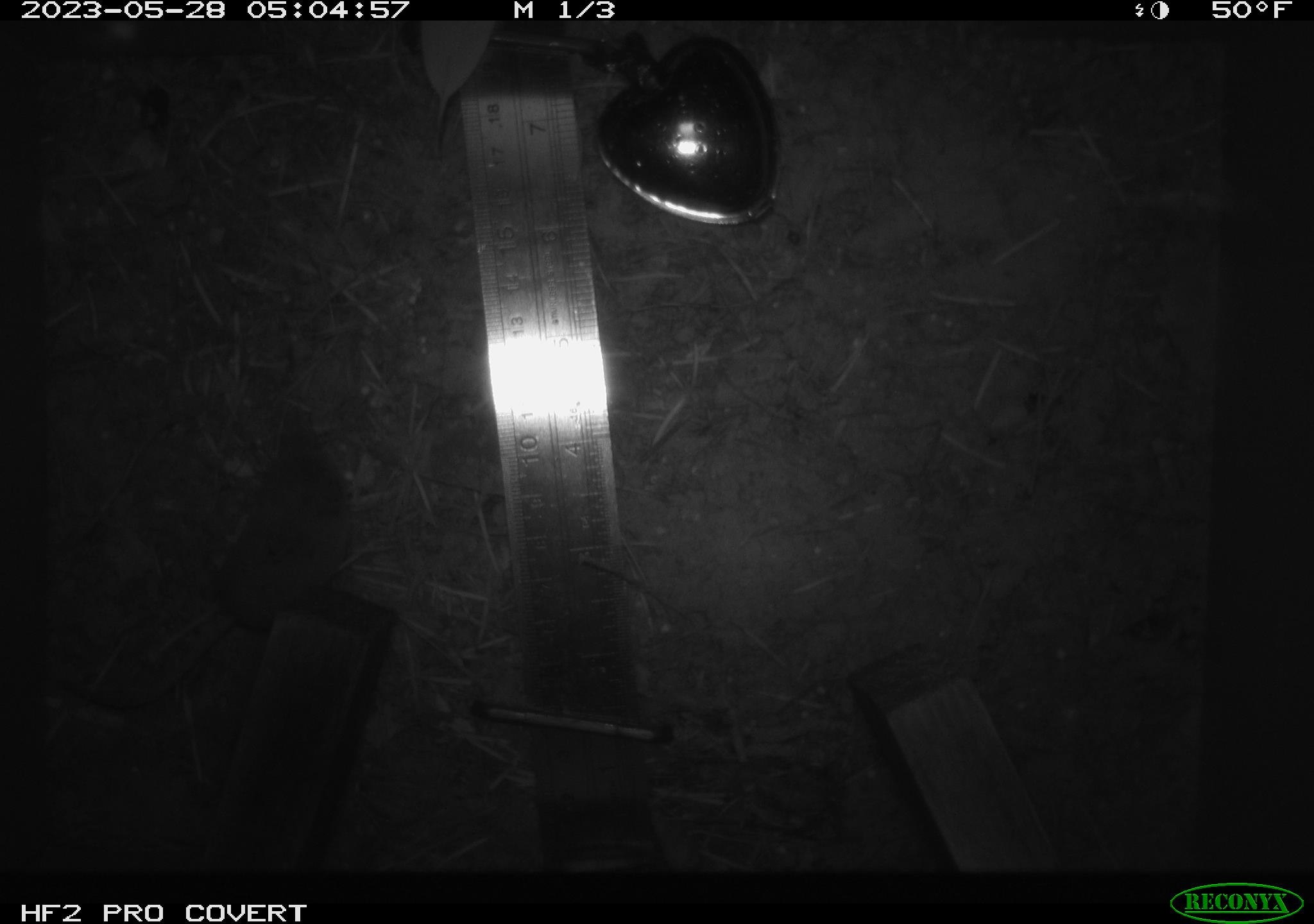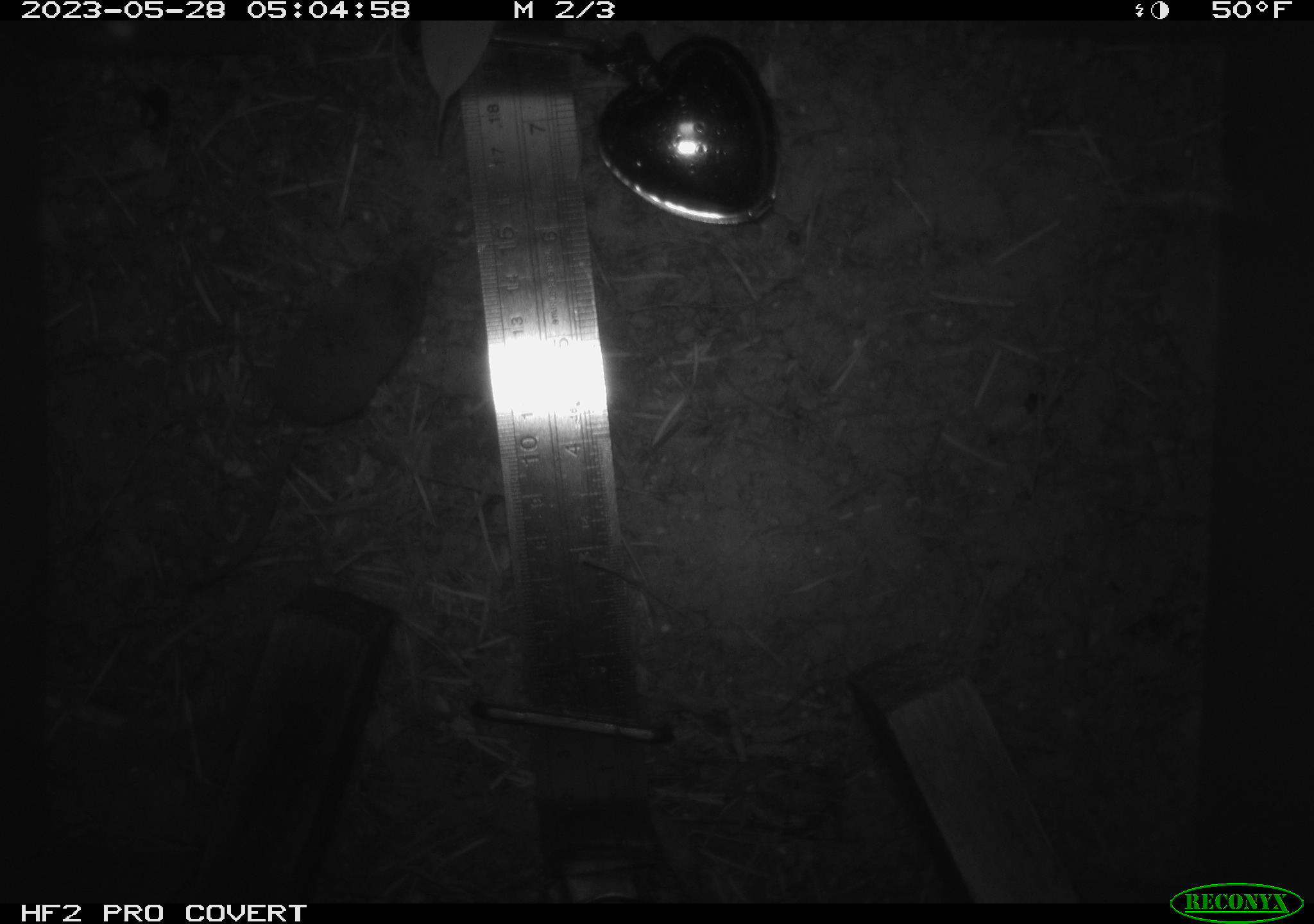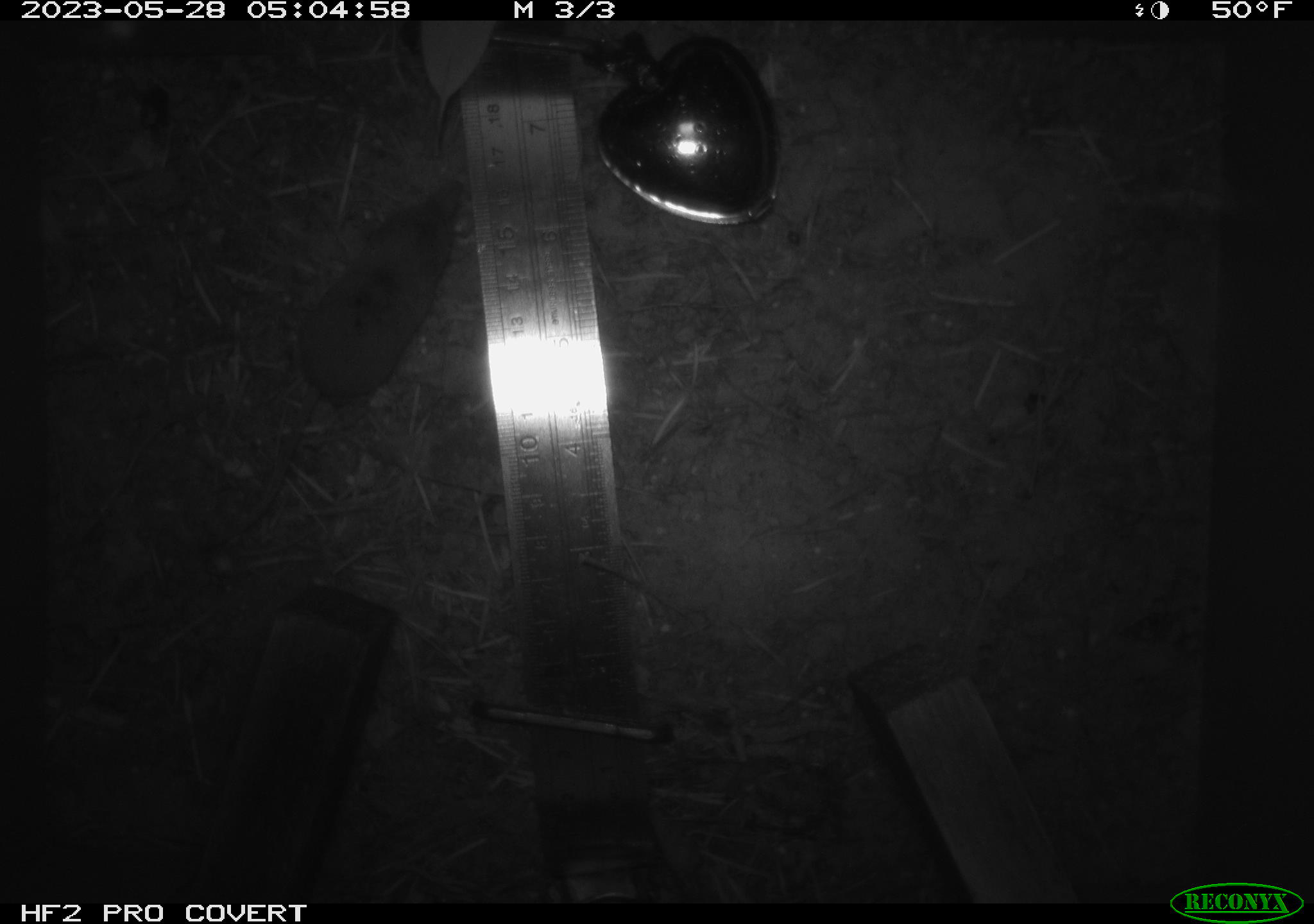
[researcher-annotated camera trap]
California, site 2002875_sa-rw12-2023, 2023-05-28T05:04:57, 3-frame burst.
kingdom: Animalia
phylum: Chordata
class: Mammalia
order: Eulipotyphla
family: Soricidae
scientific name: Soricidae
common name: shrews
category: soricidae family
Soricidae family (shrews) (Soricidae).